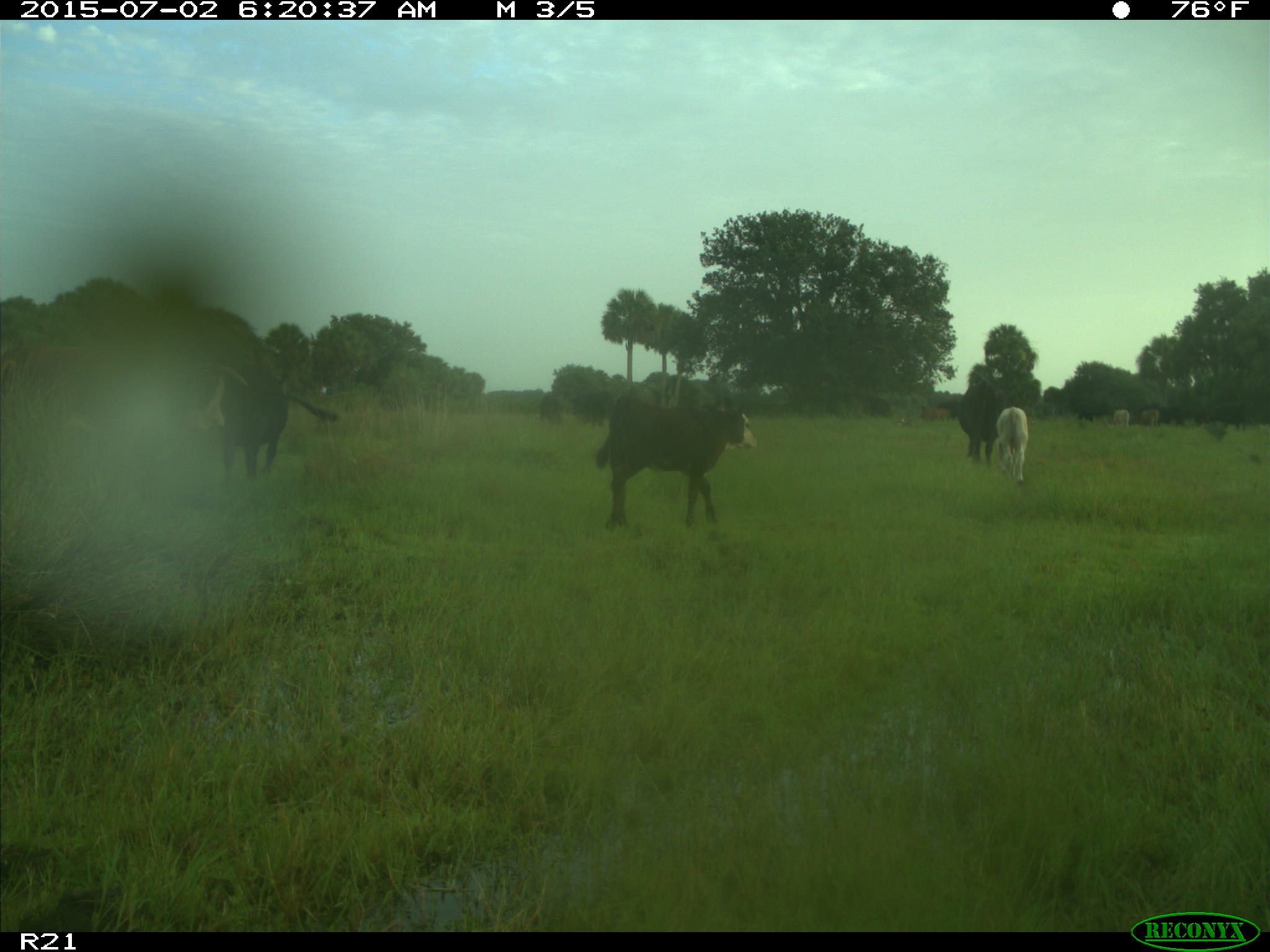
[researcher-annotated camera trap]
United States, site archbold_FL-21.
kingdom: Animalia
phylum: Chordata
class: Mammalia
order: Artiodactyla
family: Bovidae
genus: Bos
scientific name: Bos taurus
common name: domestic cow